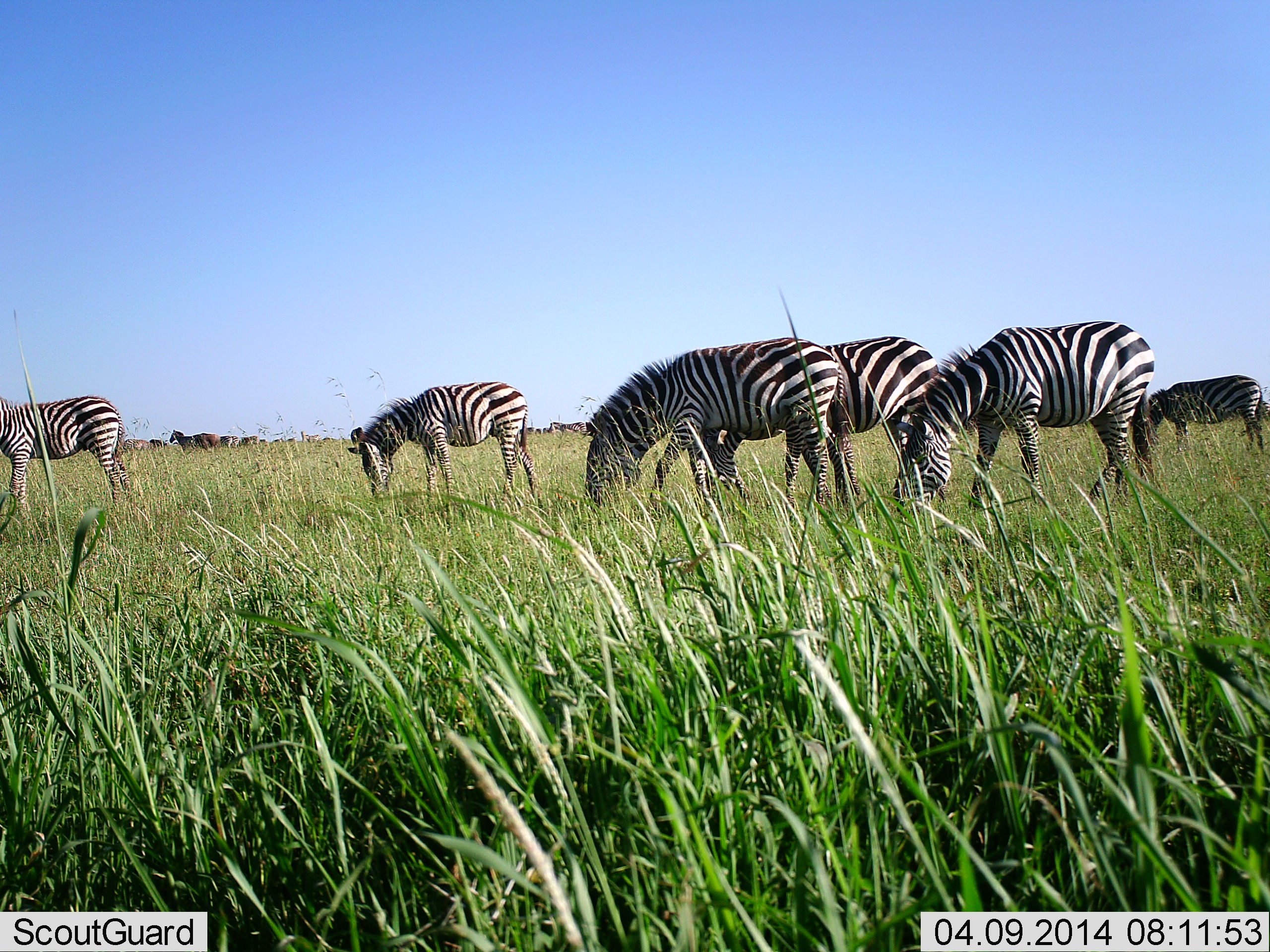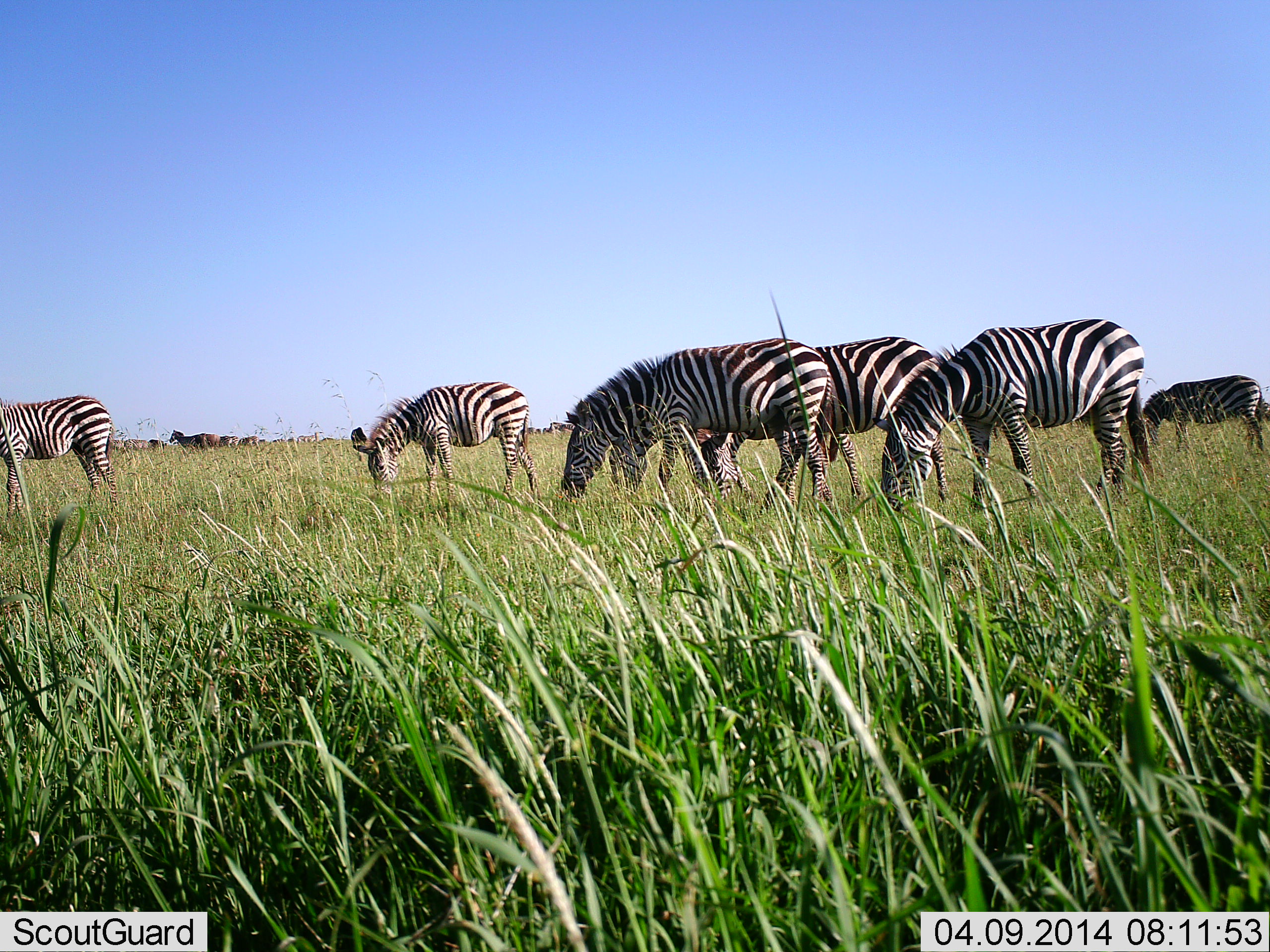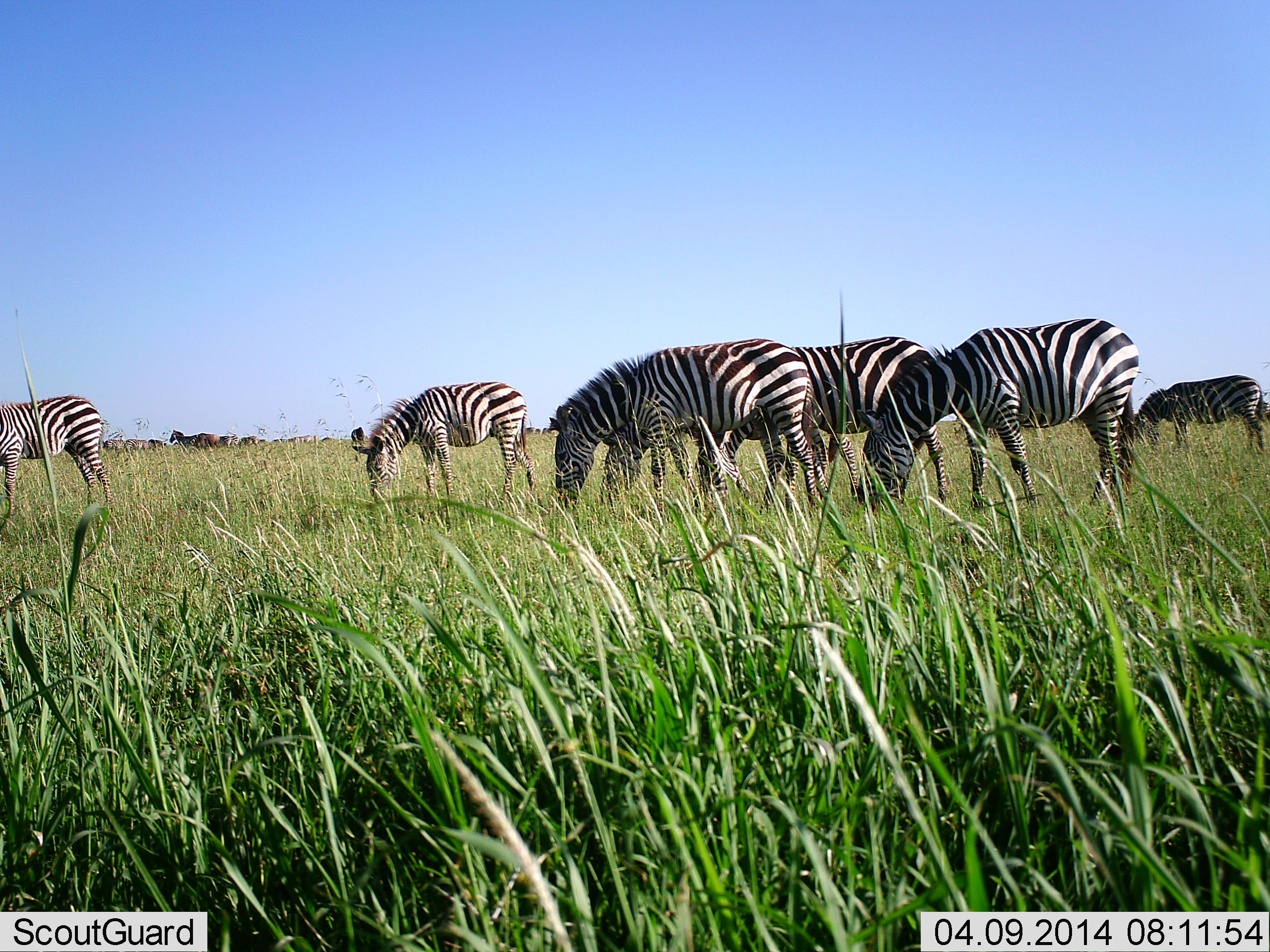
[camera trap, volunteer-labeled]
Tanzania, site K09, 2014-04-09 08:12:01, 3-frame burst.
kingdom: Animalia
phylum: Chordata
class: Mammalia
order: Perissodactyla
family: Equidae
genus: Equus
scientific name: Equus quagga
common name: plains zebra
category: zebra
Zebra (plains zebra) (Equus quagga), count 6. Behavior (volunteer vote fractions): standing 9%, resting 0%, moving 9%, interacting 0%. Young present (vote fraction): 0%. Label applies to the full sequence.